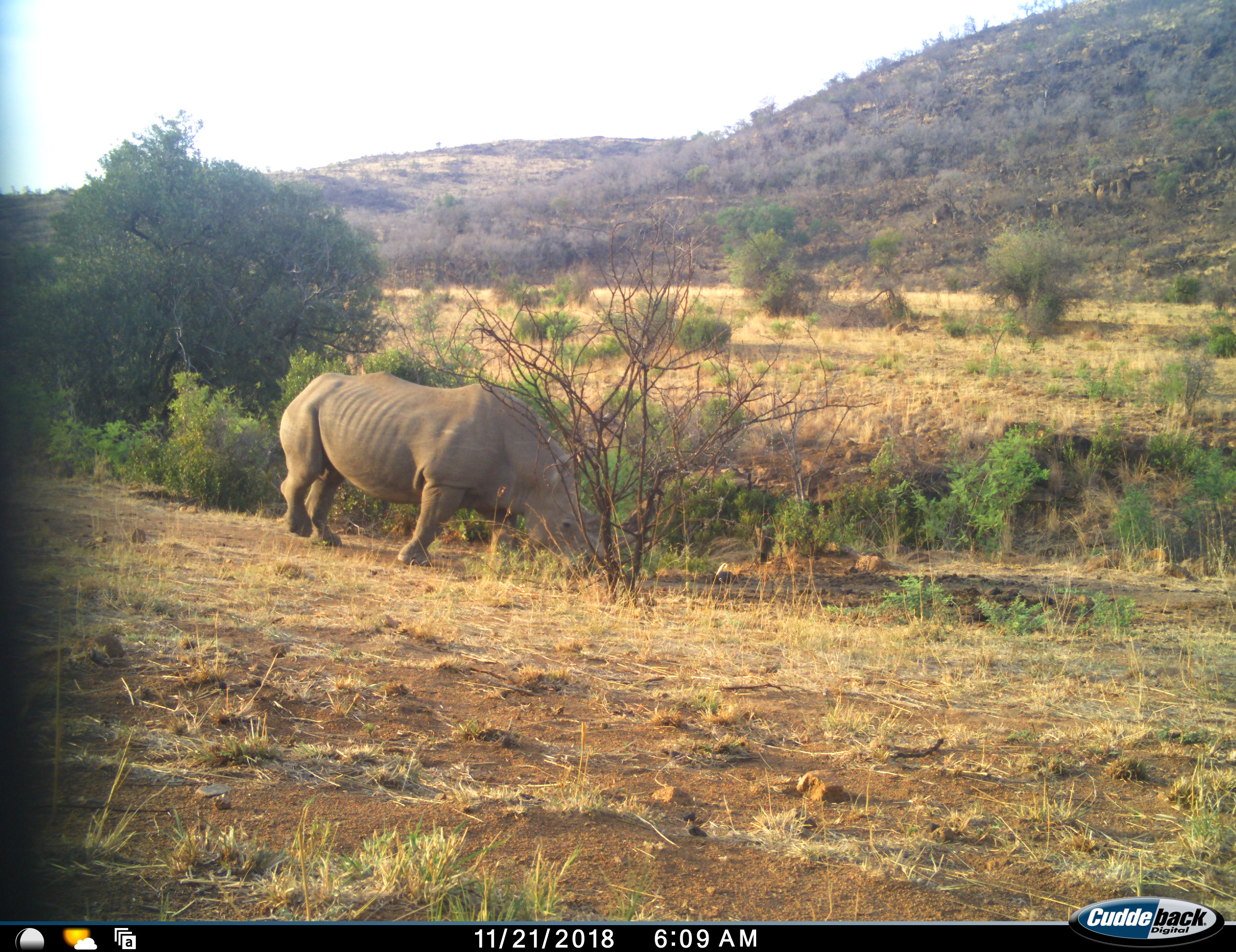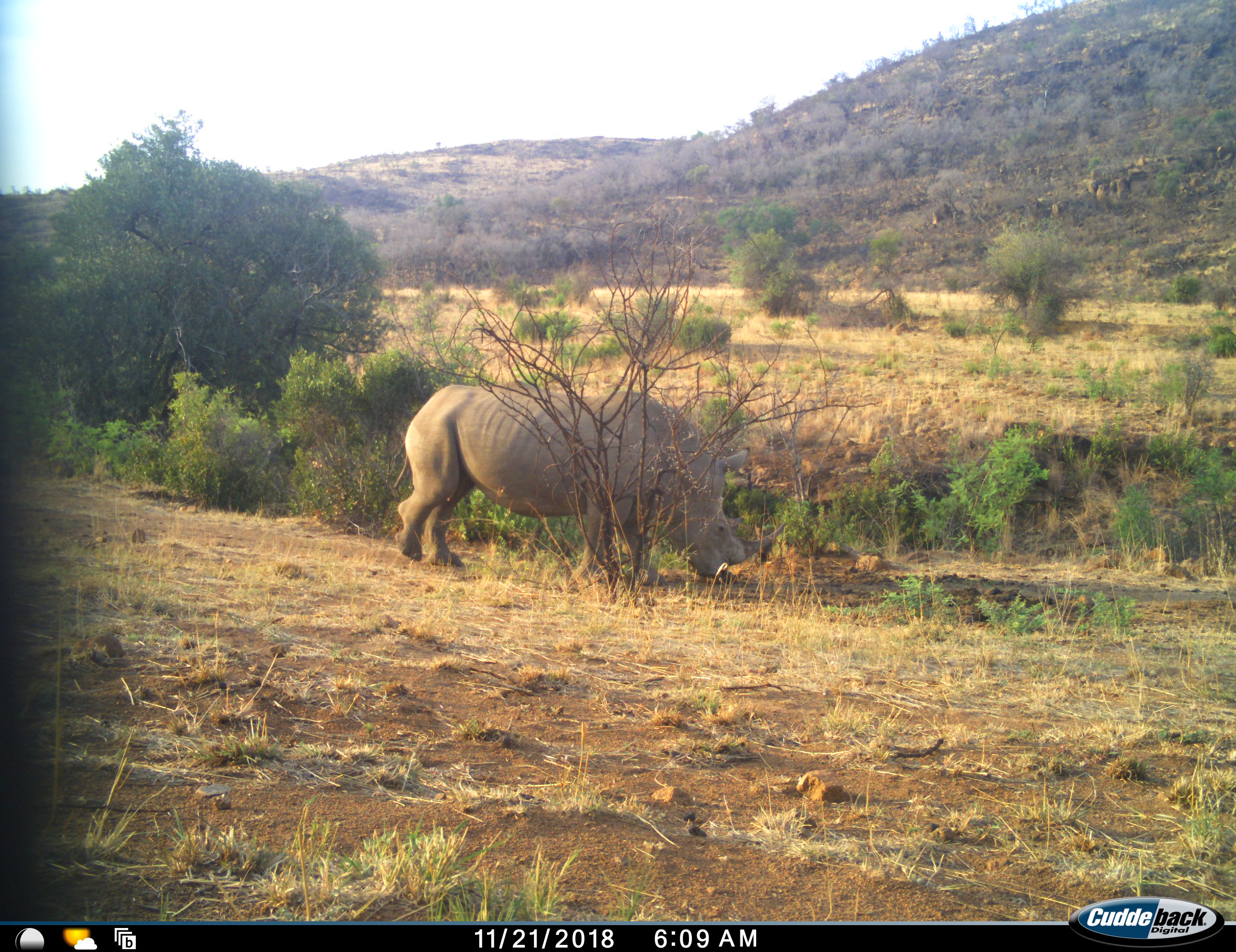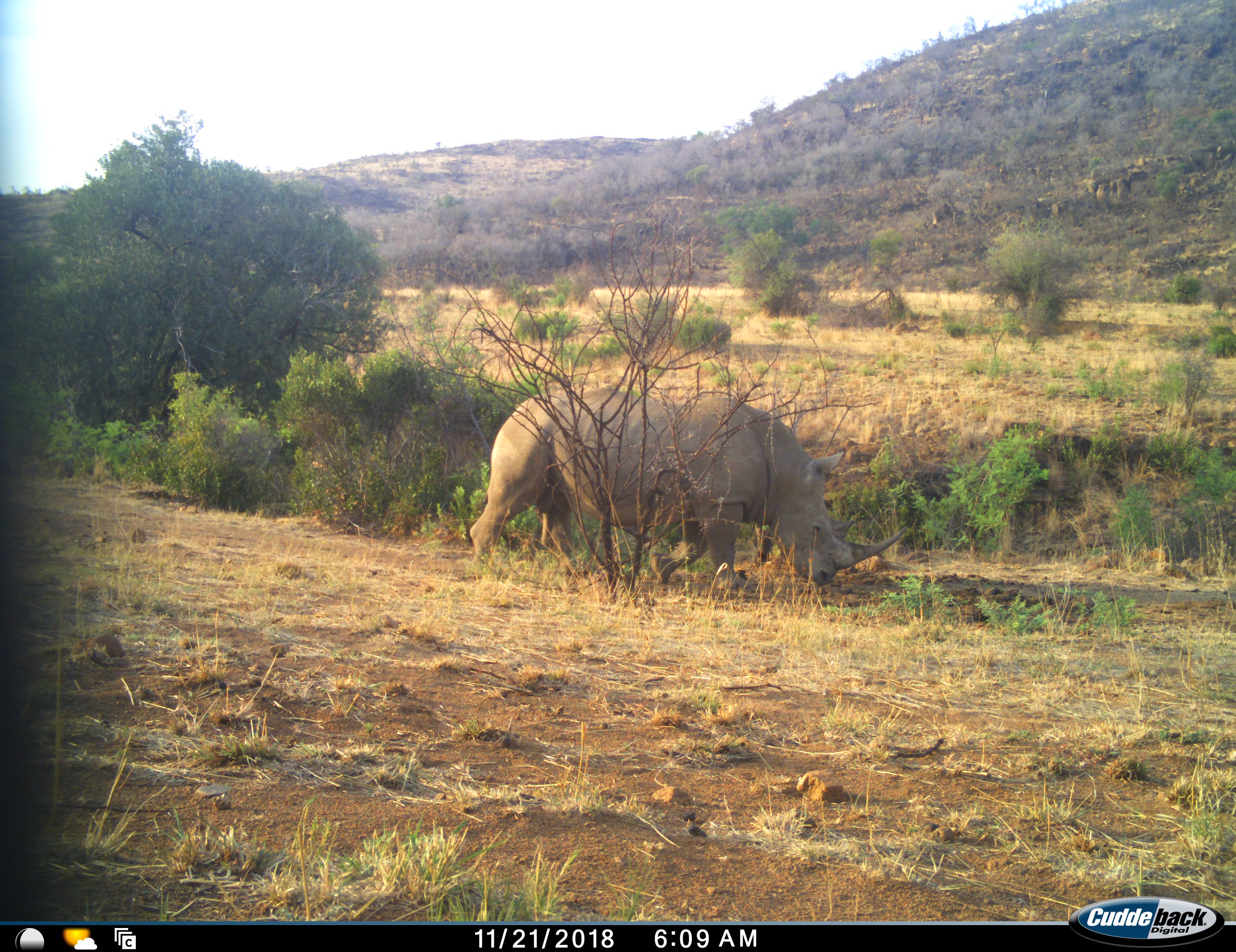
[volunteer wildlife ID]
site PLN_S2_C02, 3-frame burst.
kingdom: Animalia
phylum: Chordata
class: Mammalia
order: Perissodactyla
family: Rhinocerotidae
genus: Ceratotherium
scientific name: Ceratotherium simum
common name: white rhinoceros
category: rhinoceroswhite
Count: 1.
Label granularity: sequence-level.